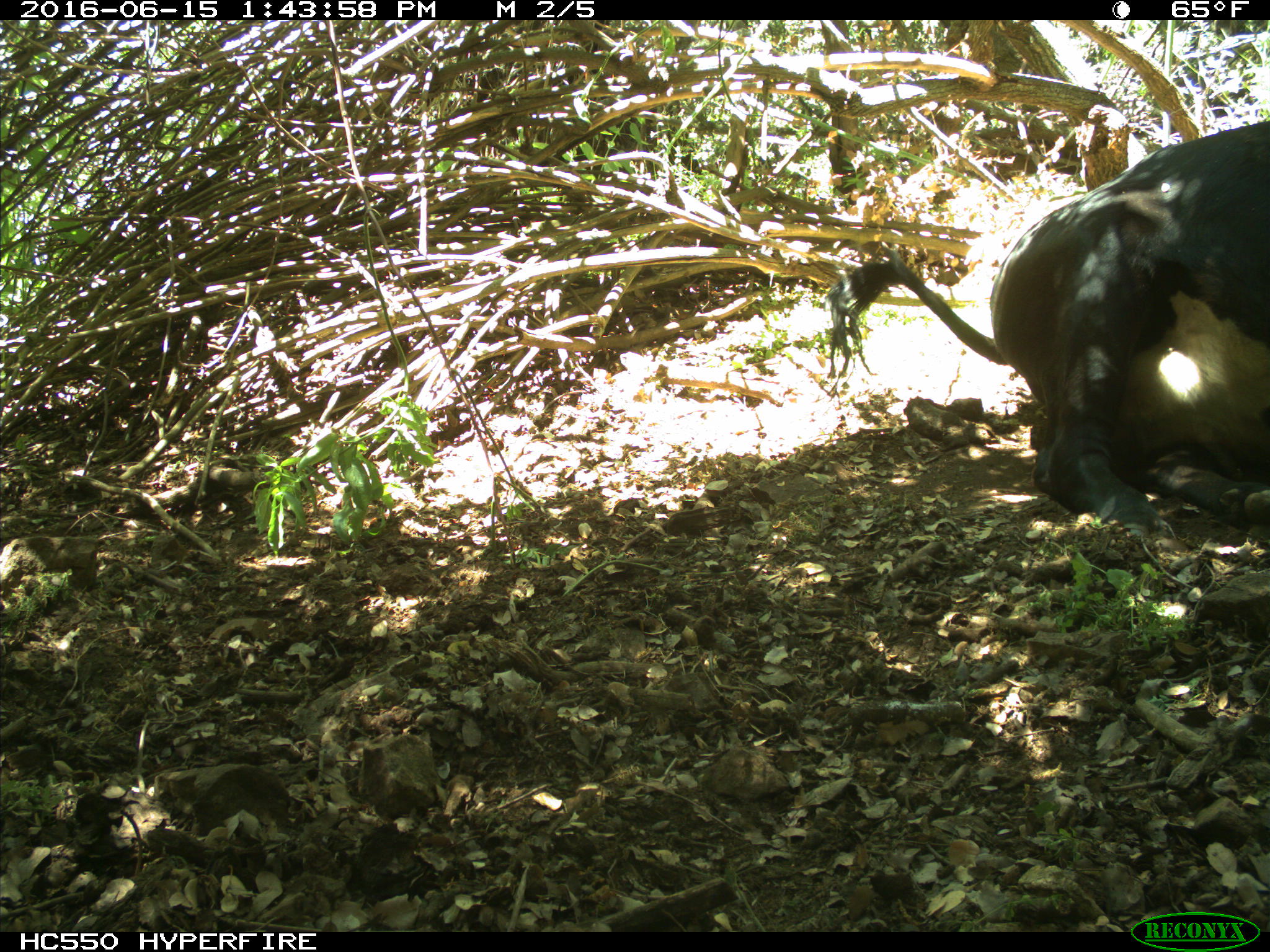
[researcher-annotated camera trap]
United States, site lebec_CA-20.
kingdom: Animalia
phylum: Chordata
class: Mammalia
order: Artiodactyla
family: Bovidae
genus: Bos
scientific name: Bos taurus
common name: domestic cow